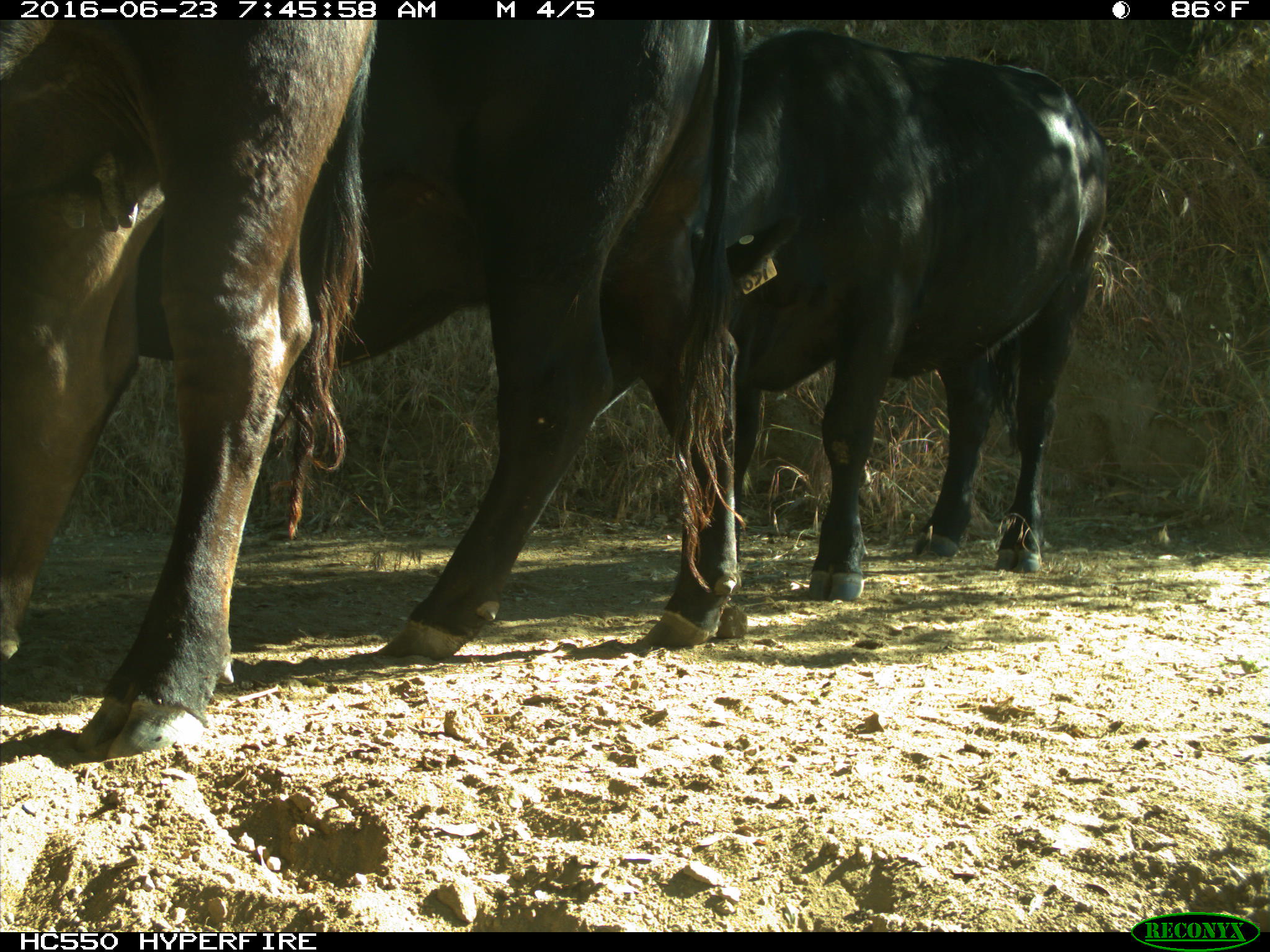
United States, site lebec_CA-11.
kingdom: Animalia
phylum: Chordata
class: Mammalia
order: Artiodactyla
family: Bovidae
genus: Bos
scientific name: Bos taurus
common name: domestic cow